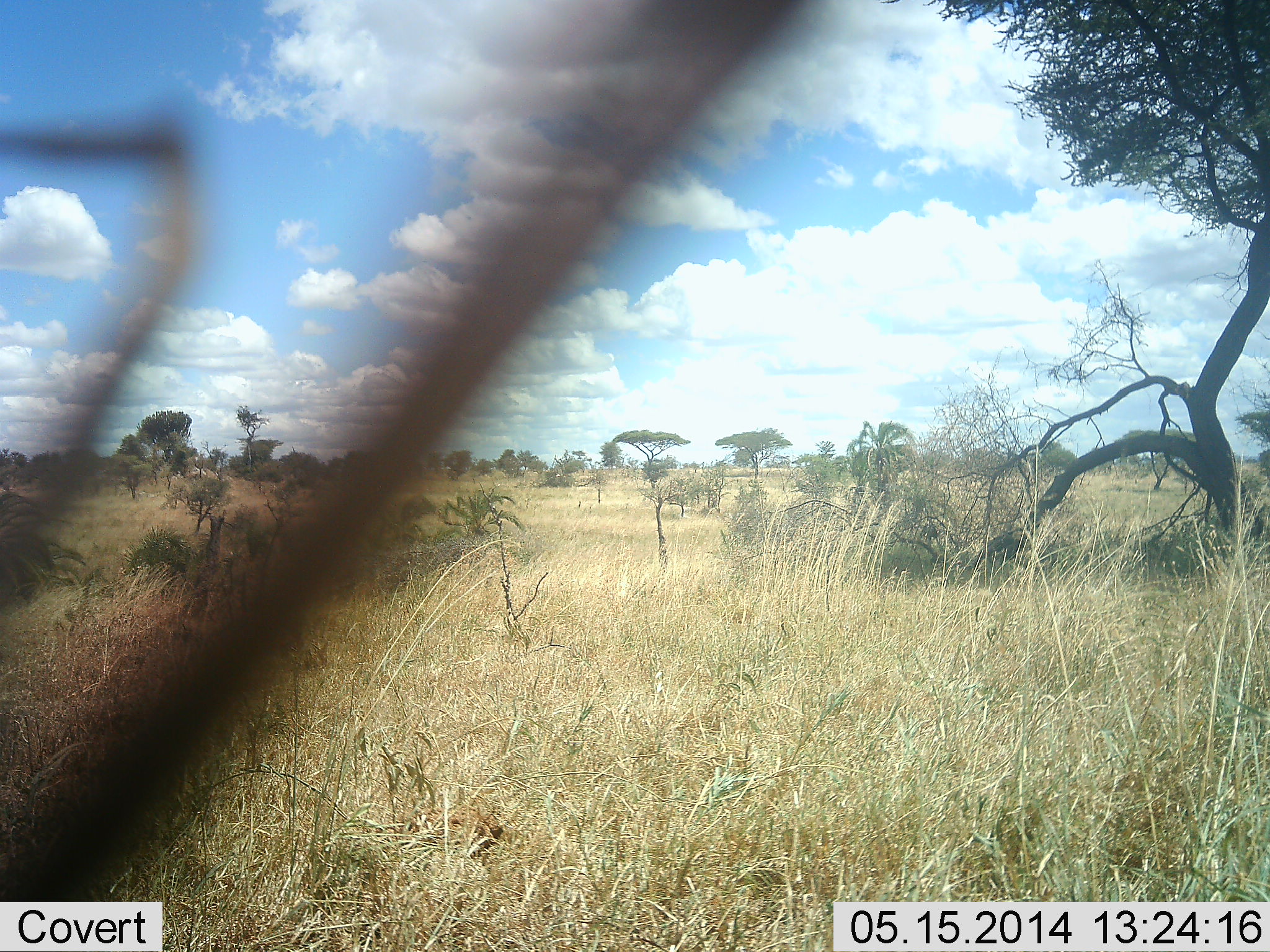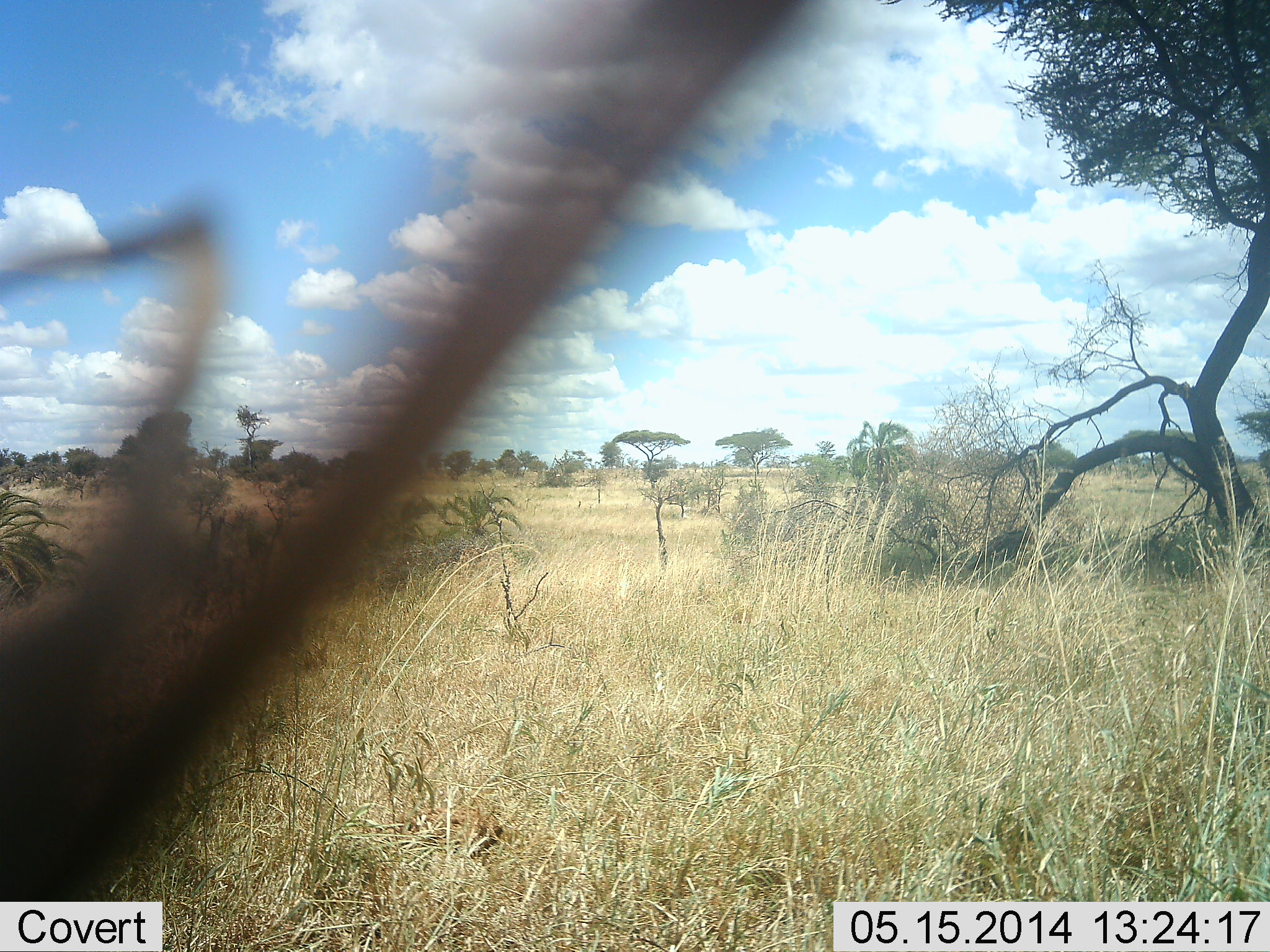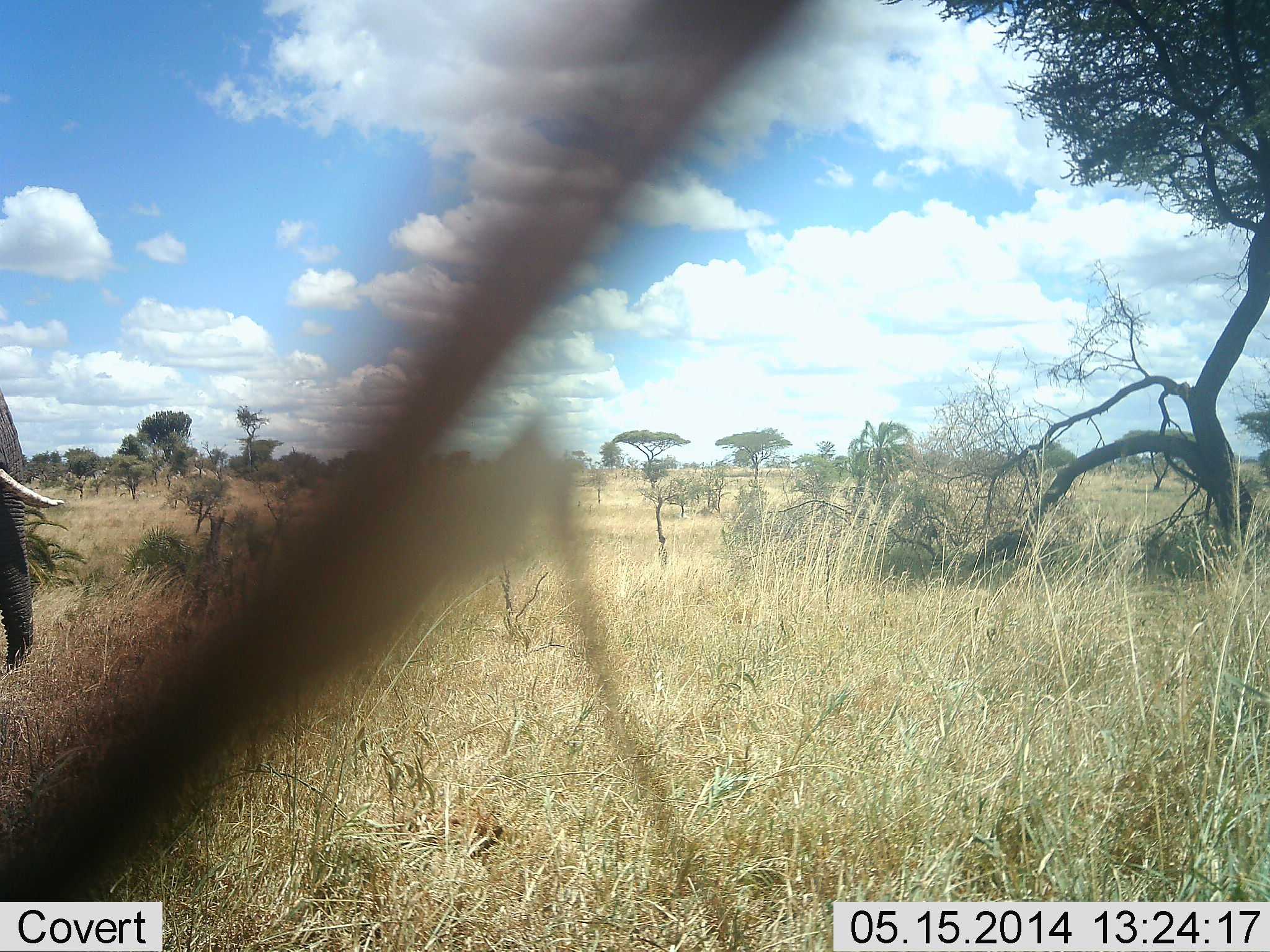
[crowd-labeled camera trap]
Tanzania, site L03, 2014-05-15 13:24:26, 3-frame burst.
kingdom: Animalia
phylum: Chordata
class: Mammalia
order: Proboscidea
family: Elephantidae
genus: Loxodonta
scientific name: Loxodonta africana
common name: african bush elephant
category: elephant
Elephant (african bush elephant) (Loxodonta africana), count 1. Behavior (volunteer vote fractions): standing 10%, resting 0%, moving 90%, interacting 0%. Young present (vote fraction): 0%. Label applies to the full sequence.